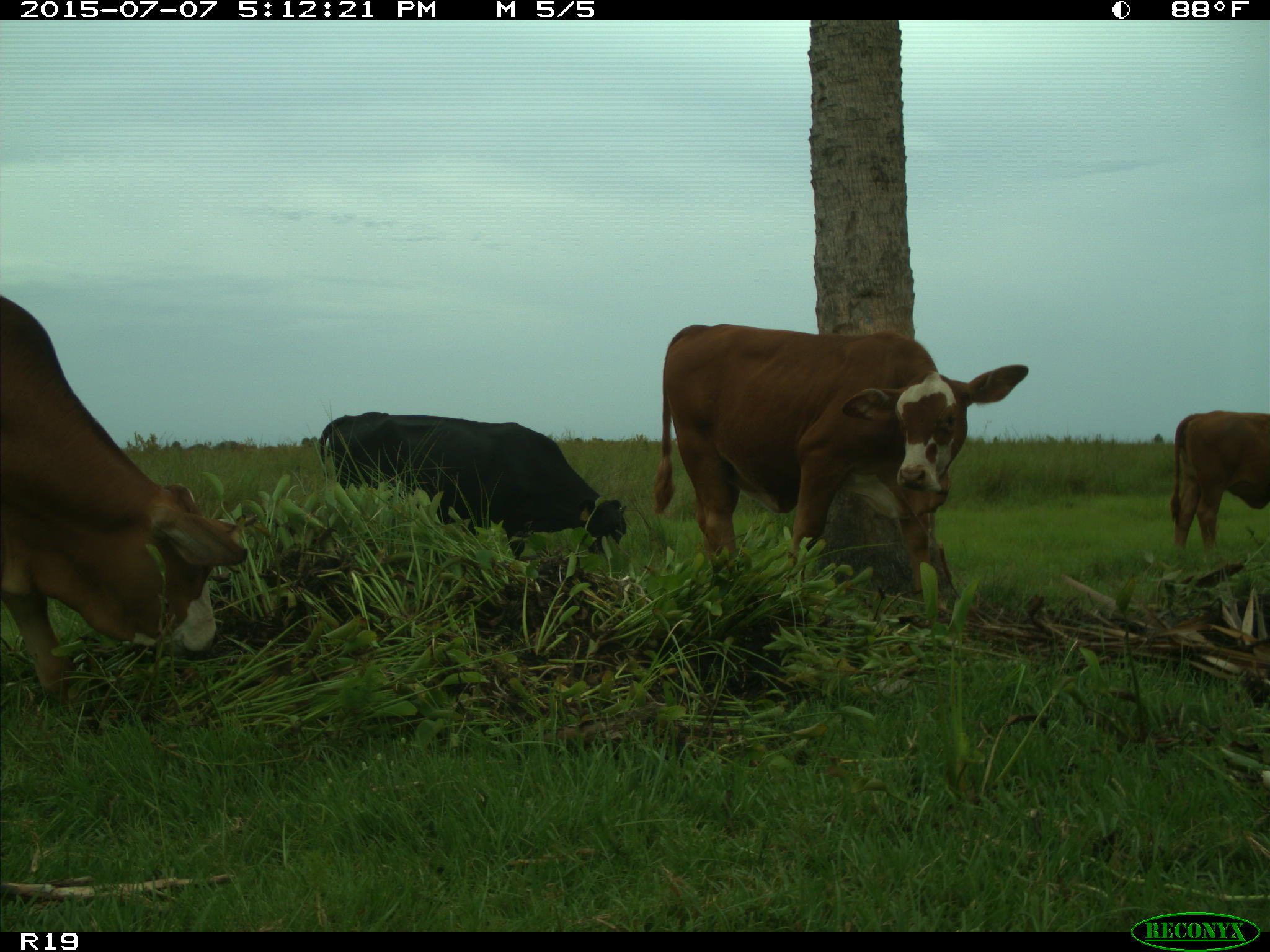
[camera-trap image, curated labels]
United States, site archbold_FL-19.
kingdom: Animalia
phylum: Chordata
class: Mammalia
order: Artiodactyla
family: Bovidae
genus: Bos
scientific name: Bos taurus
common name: domestic cow